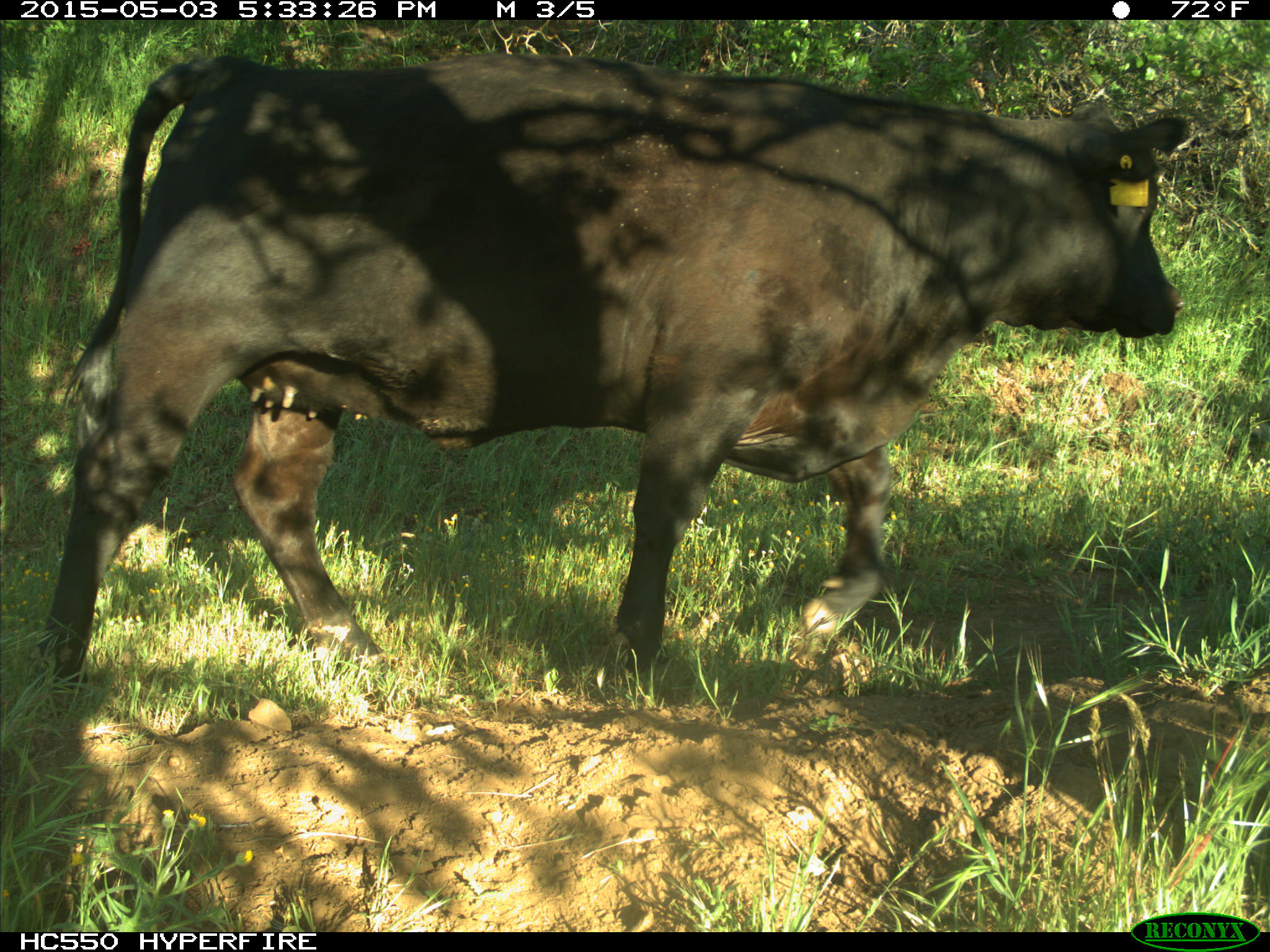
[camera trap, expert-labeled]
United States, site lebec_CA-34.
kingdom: Animalia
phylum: Chordata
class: Mammalia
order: Artiodactyla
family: Bovidae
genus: Bos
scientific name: Bos taurus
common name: domestic cow